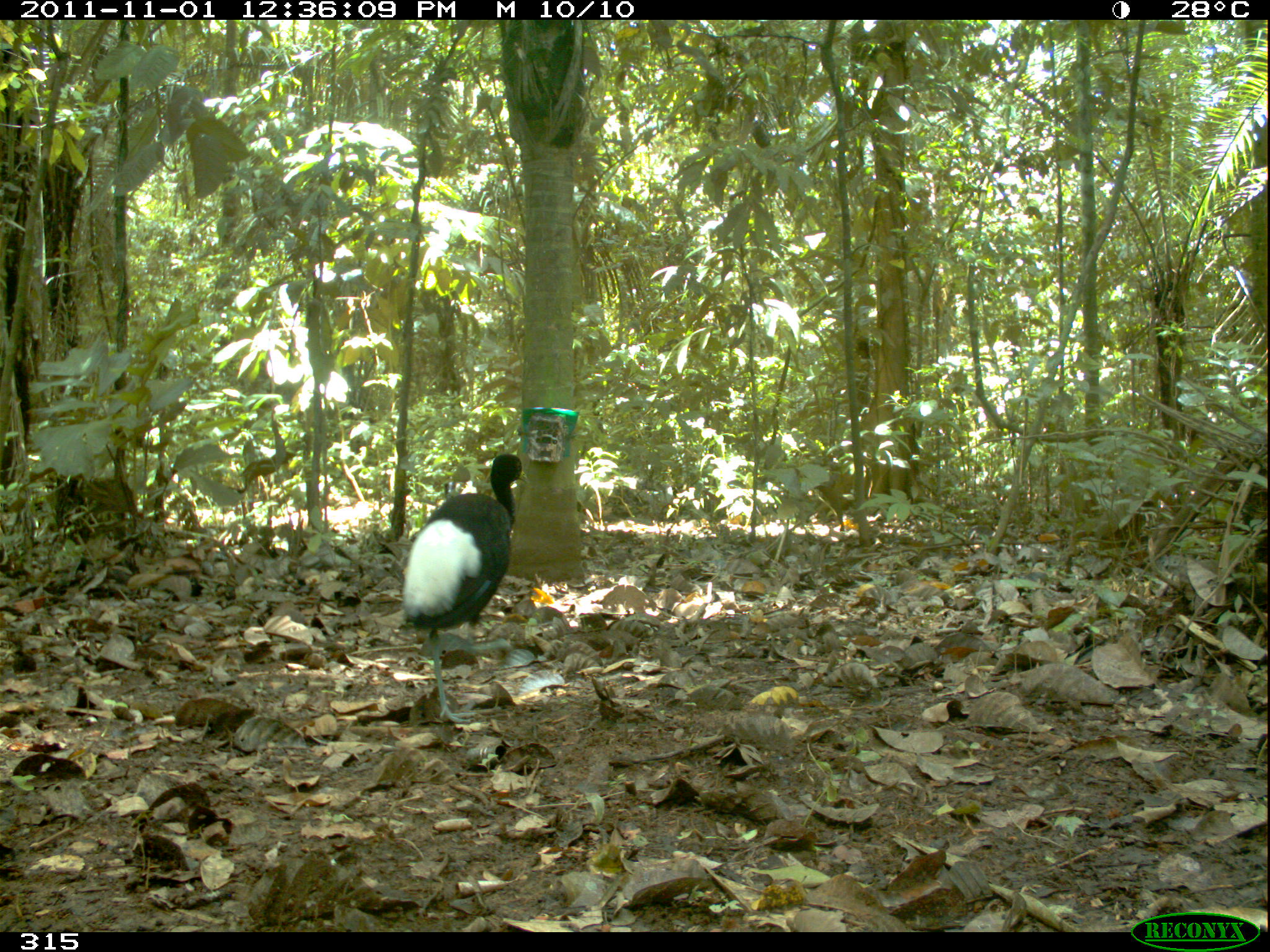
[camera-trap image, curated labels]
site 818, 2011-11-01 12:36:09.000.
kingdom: Animalia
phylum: Chordata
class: Aves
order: Gruiformes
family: Psophiidae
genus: Psophia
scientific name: Psophia leucoptera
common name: pale-winged trumpeter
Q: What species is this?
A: Psophia leucoptera (pale-winged trumpeter).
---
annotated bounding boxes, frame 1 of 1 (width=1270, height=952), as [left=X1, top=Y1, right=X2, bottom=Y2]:
psophia leucoptera: [left=400, top=450, right=527, bottom=725]